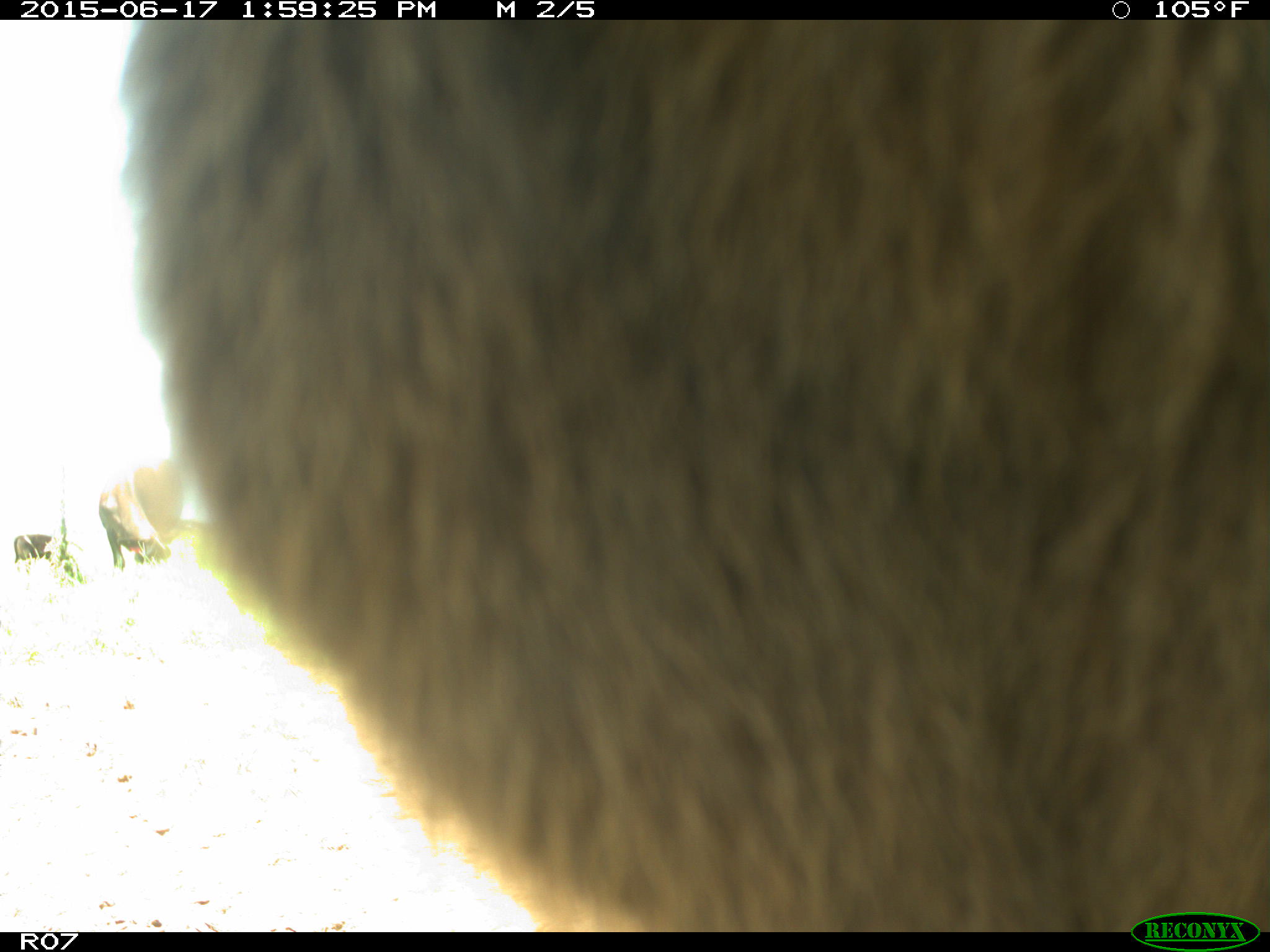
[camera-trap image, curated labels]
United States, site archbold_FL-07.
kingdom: Animalia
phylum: Chordata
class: Mammalia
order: Artiodactyla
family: Bovidae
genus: Bos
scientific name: Bos taurus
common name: domestic cow